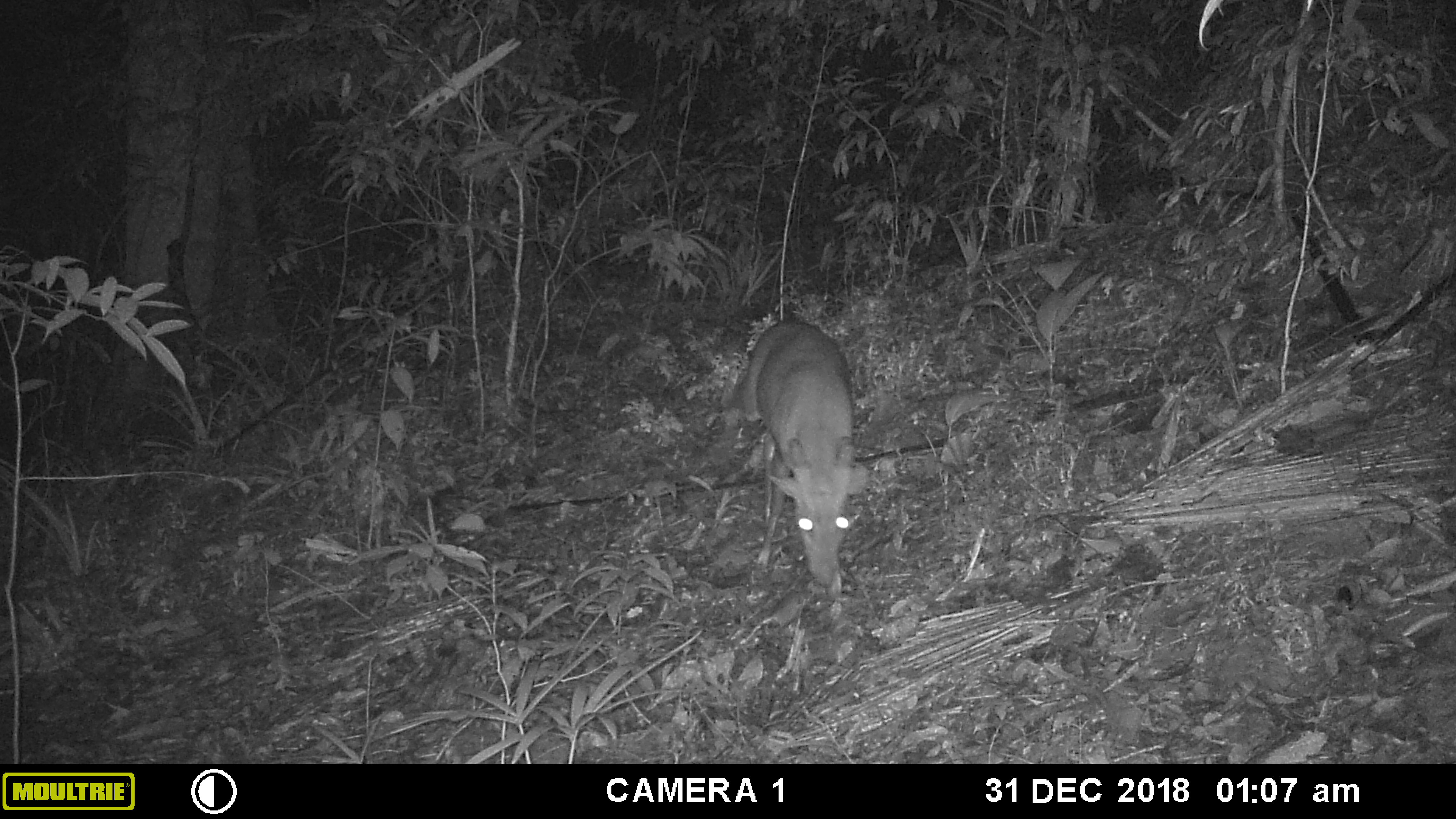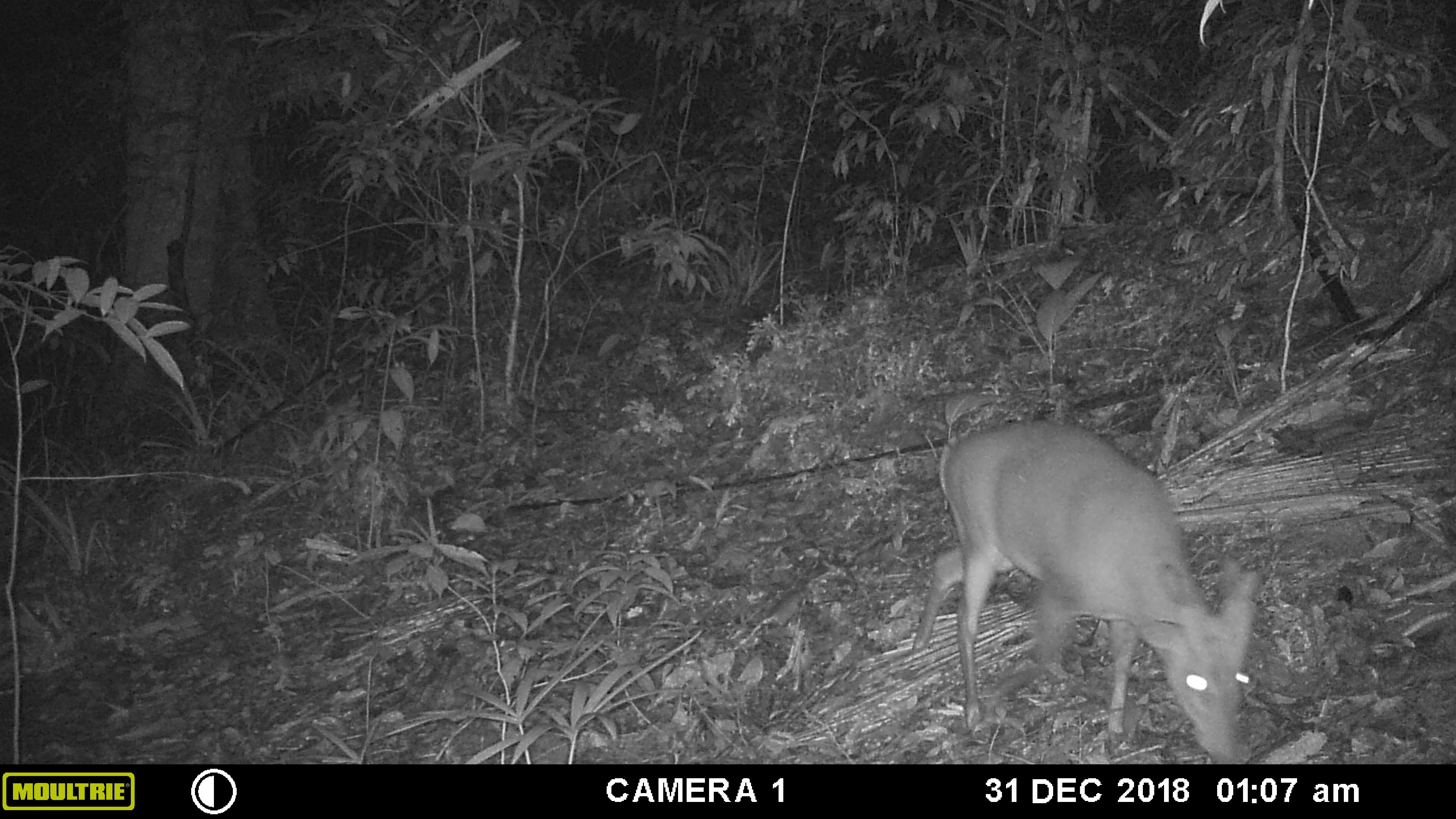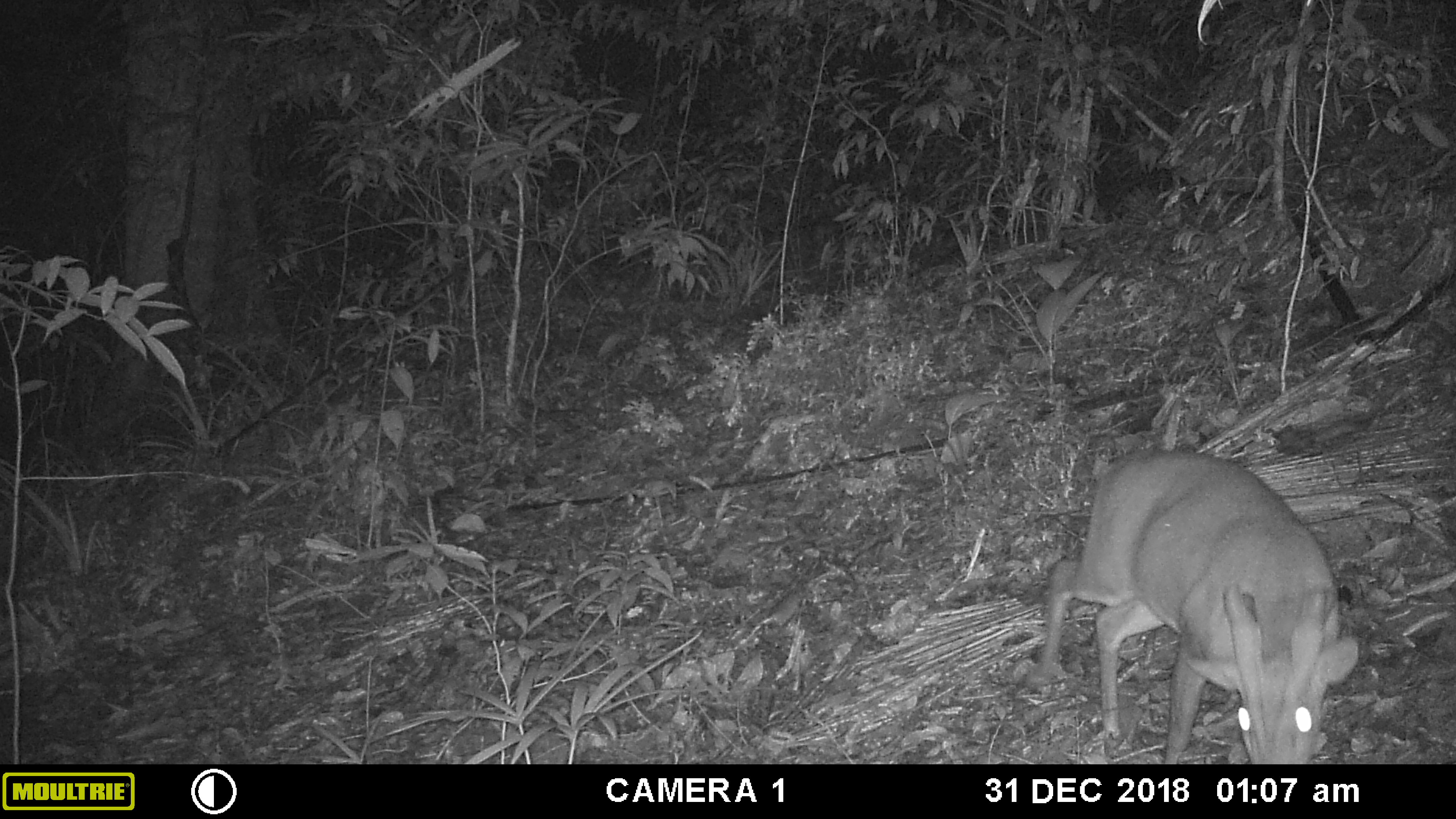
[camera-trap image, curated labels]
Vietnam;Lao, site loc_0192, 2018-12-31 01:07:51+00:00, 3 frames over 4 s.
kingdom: Animalia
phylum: Chordata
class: Mammalia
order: Artiodactyla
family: Cervidae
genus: Muntiacus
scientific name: Muntiacus vuquangensis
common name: large-antlered muntjac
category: large antlered muntjac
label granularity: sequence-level